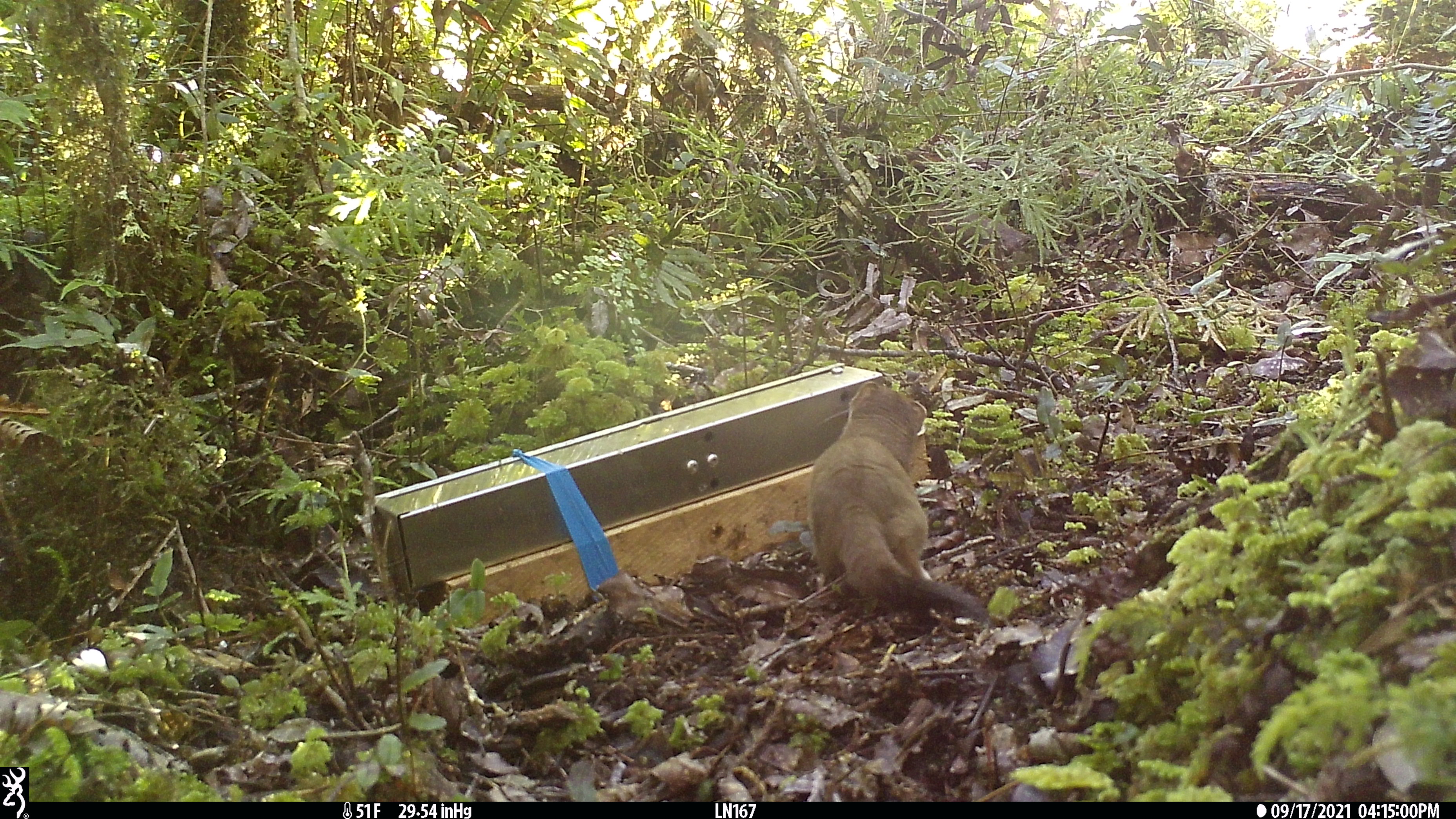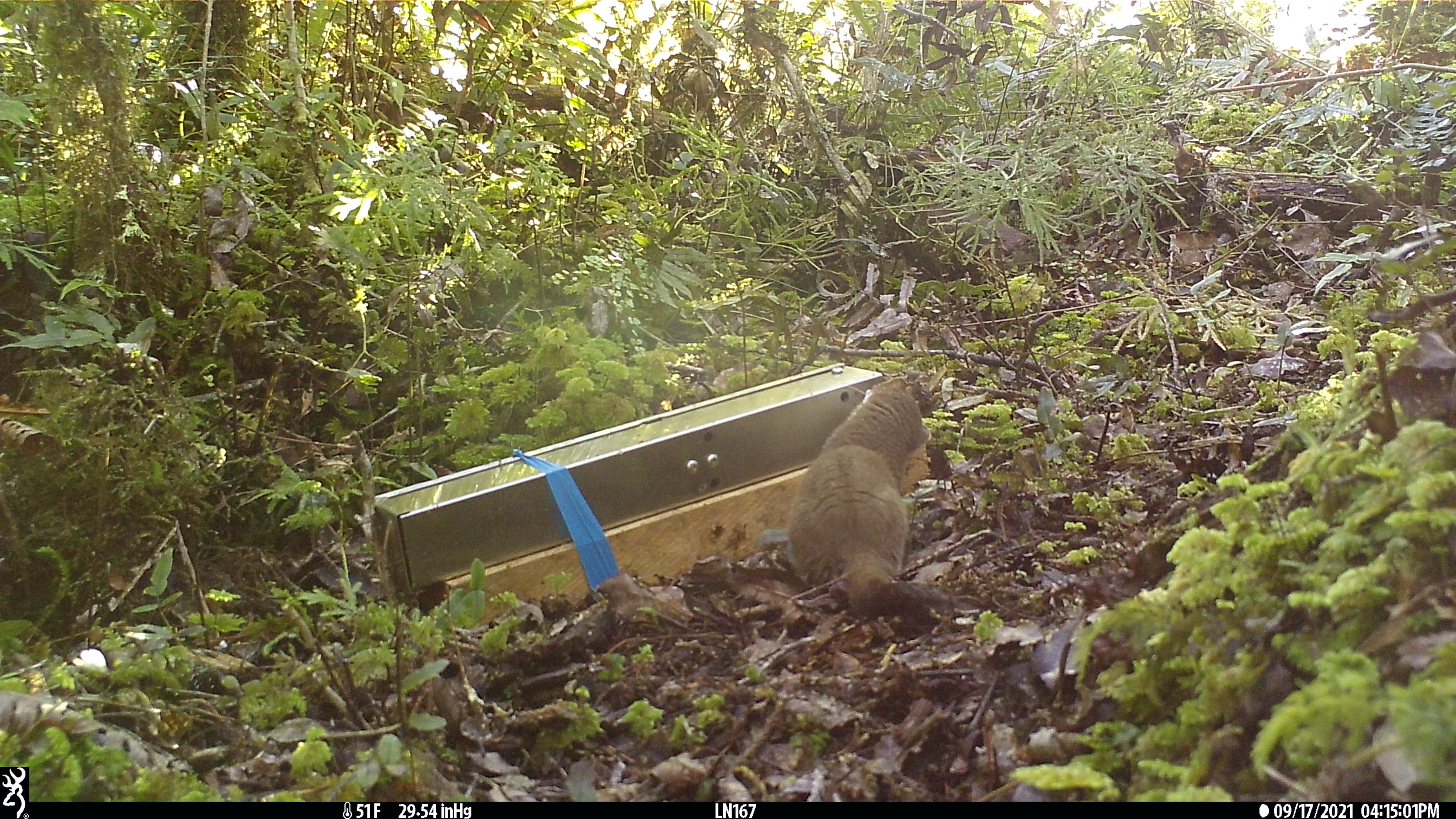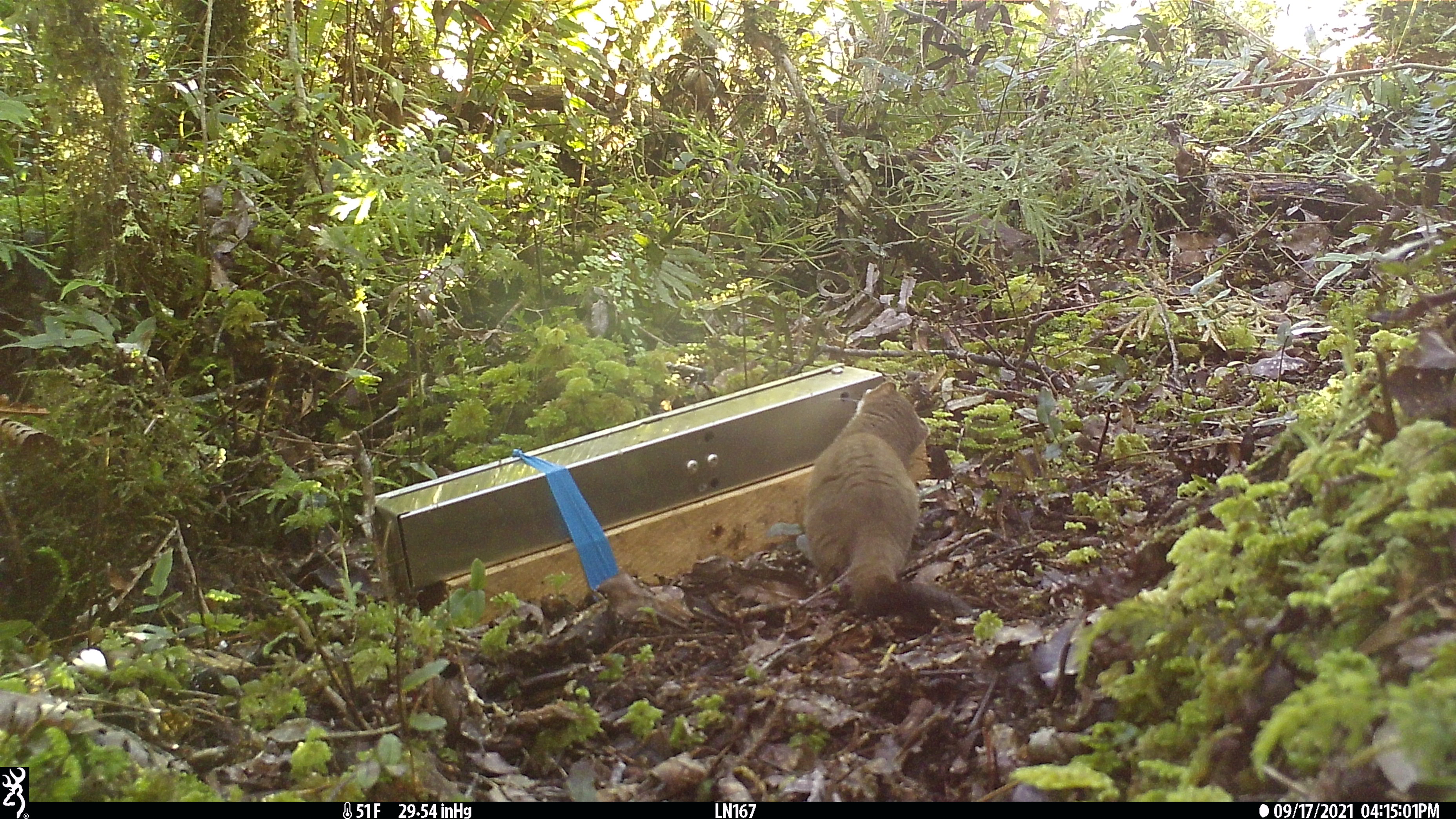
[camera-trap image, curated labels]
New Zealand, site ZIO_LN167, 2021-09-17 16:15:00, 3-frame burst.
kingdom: Animalia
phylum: Chordata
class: Mammalia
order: Carnivora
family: Mustelidae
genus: Mustela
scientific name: Mustela erminea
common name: stoat